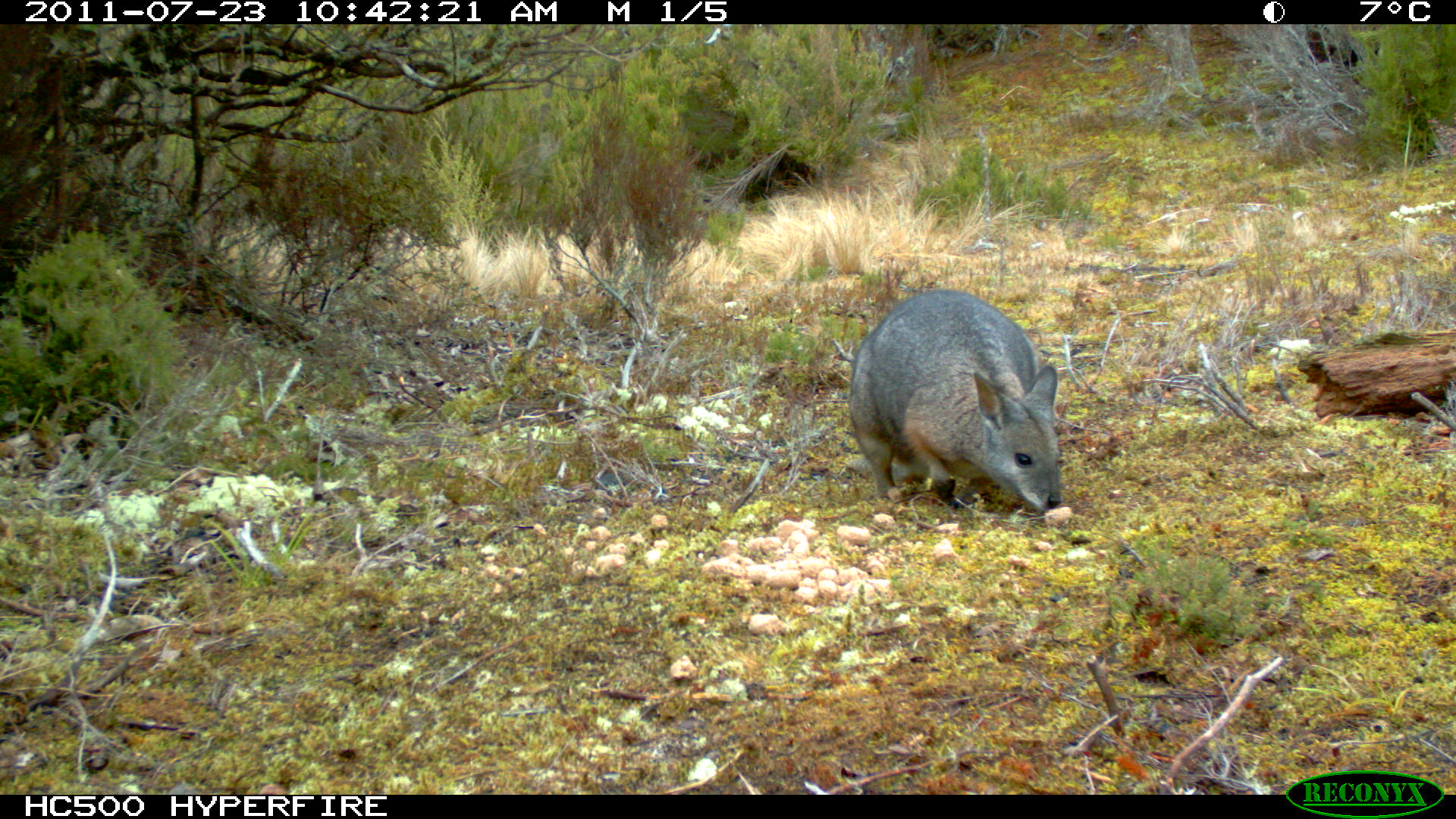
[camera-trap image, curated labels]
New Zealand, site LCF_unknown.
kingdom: Animalia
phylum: Chordata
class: Mammalia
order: Diprotodontia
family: Macropodidae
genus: Notamacropus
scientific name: Notamacropus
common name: wallaby